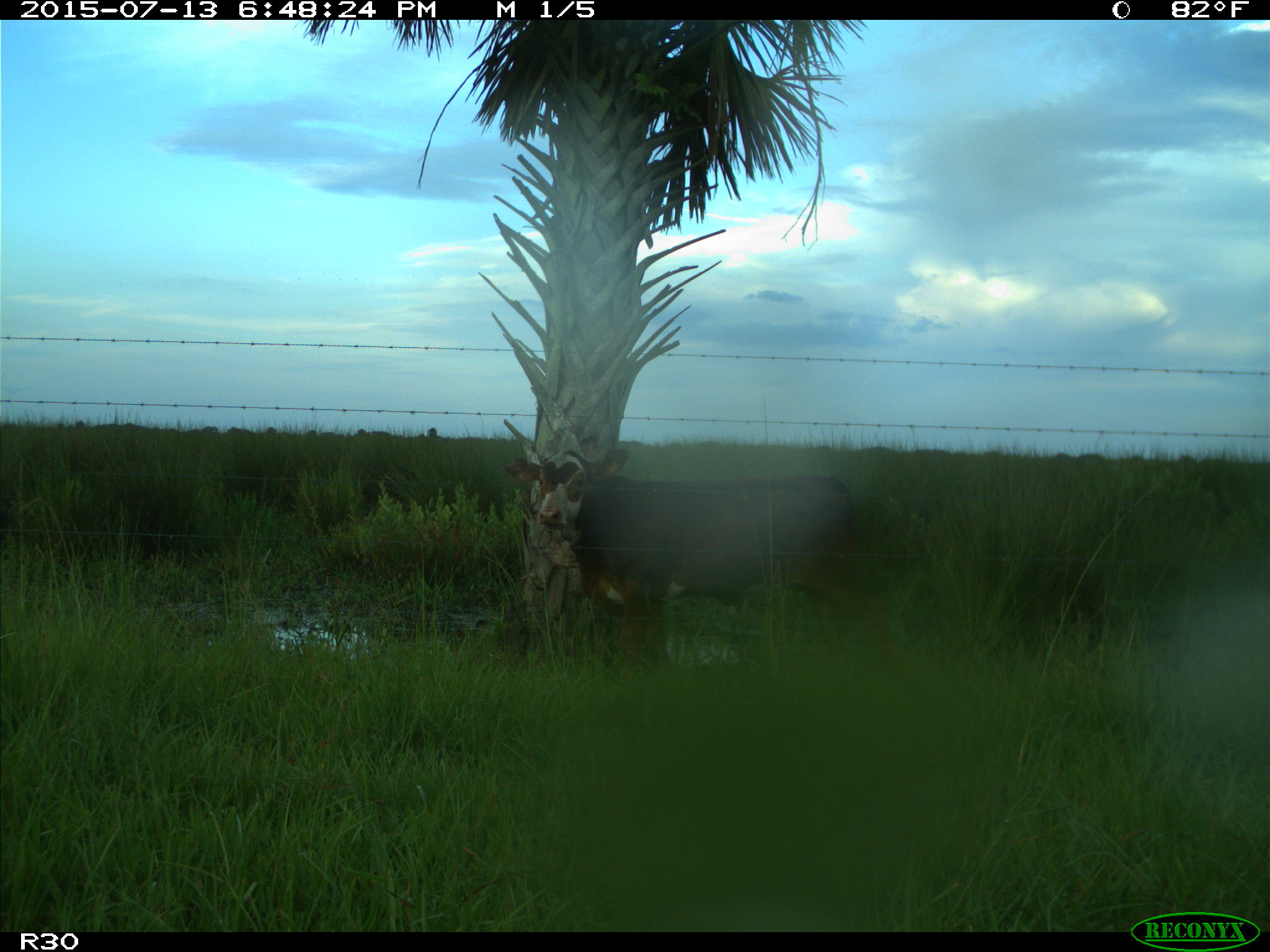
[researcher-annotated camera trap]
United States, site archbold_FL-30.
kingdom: Animalia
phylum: Chordata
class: Mammalia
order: Artiodactyla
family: Bovidae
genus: Bos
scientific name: Bos taurus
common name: domestic cow